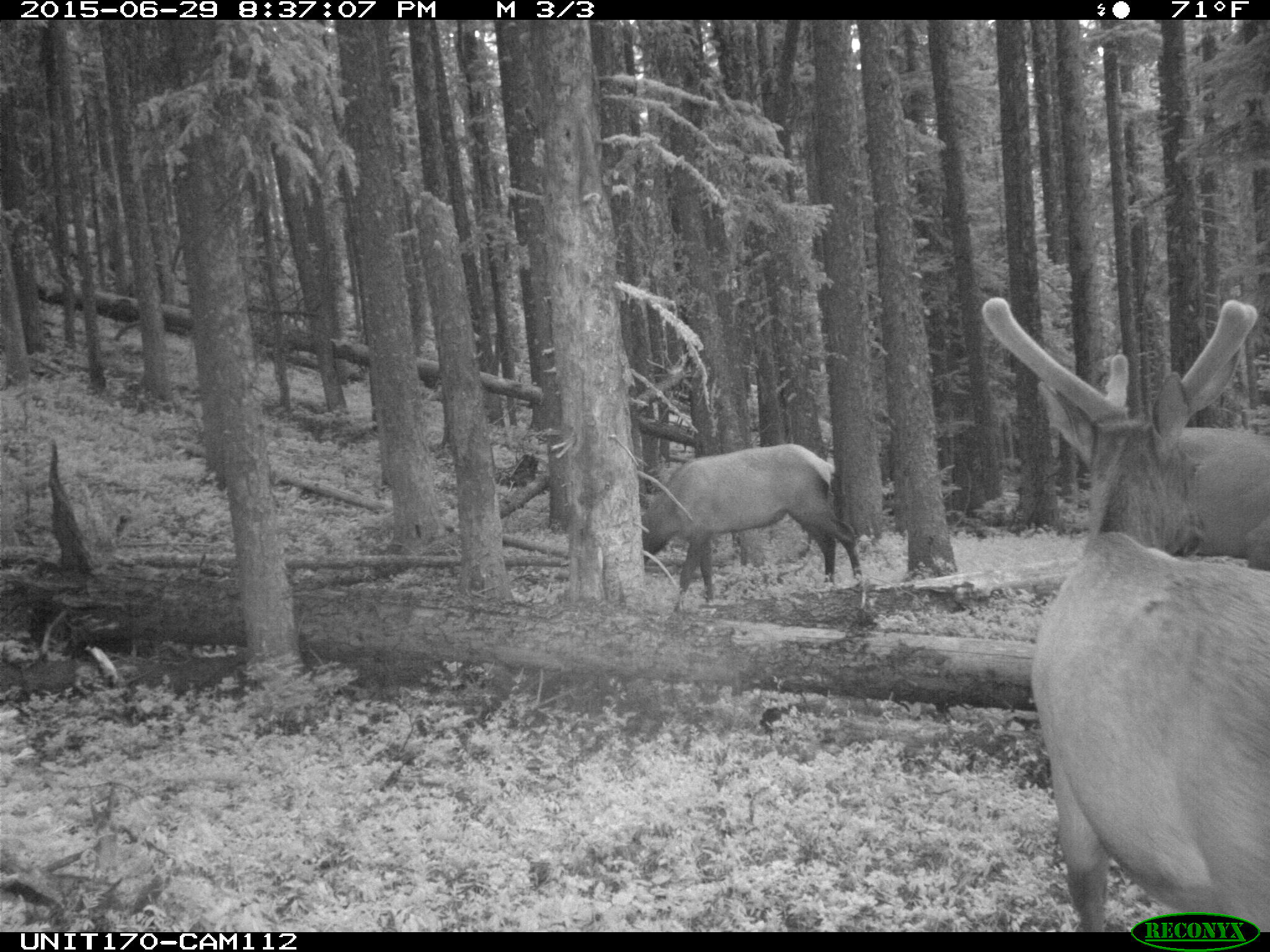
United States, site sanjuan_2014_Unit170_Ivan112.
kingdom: Animalia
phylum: Chordata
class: Mammalia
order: Artiodactyla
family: Cervidae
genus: Cervus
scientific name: Cervus elaphus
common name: red deer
Cervus elaphus (red deer).